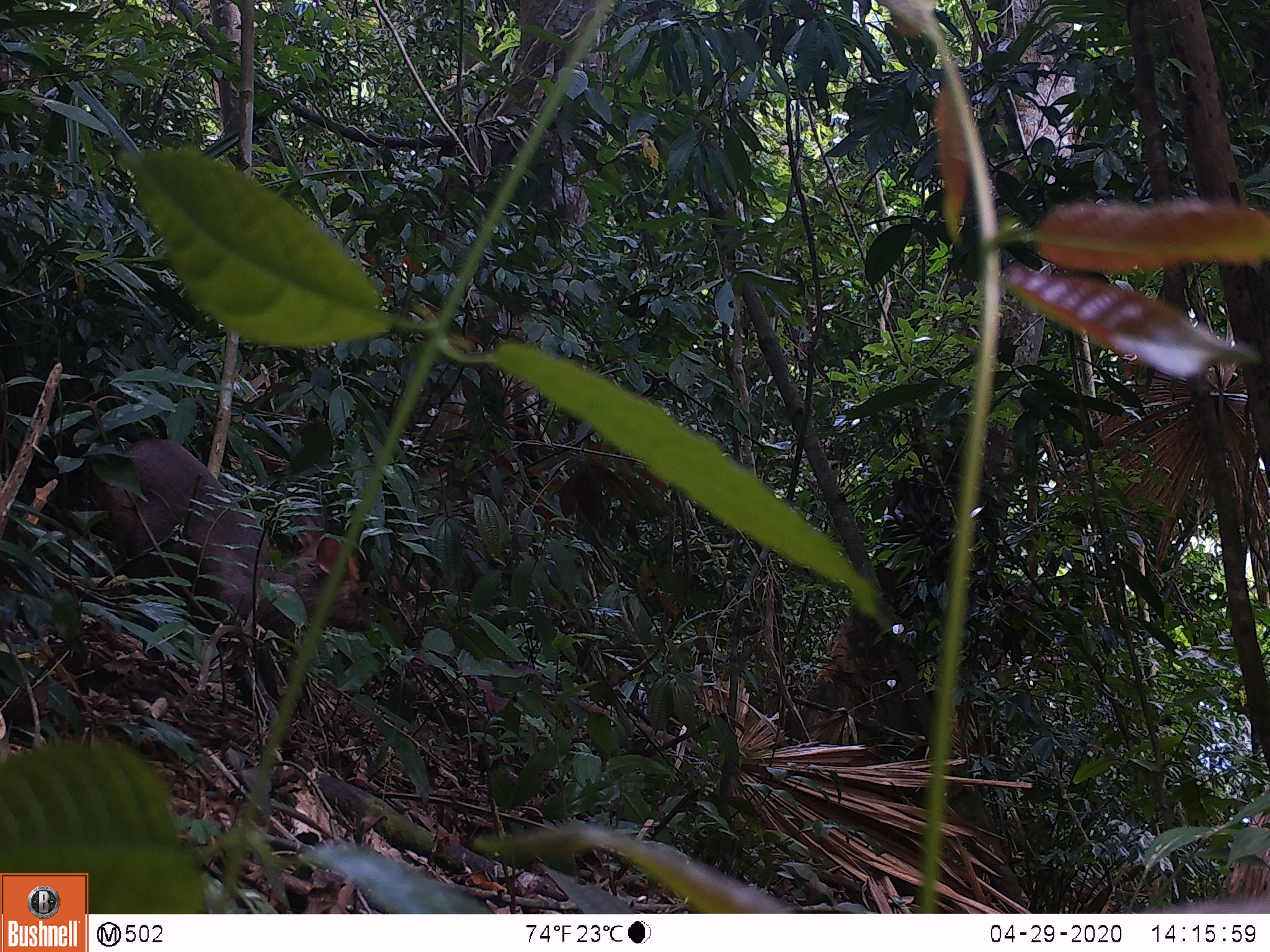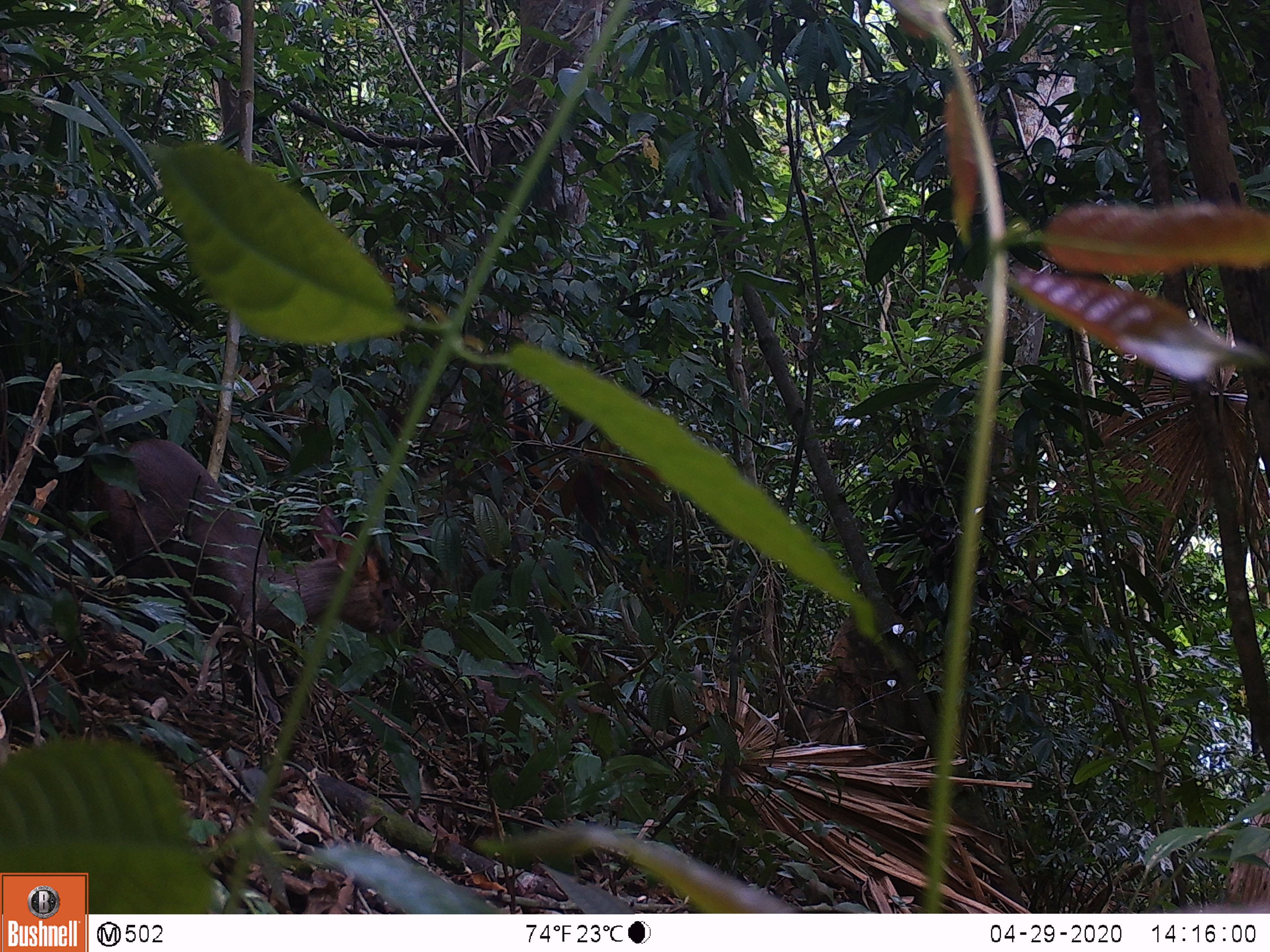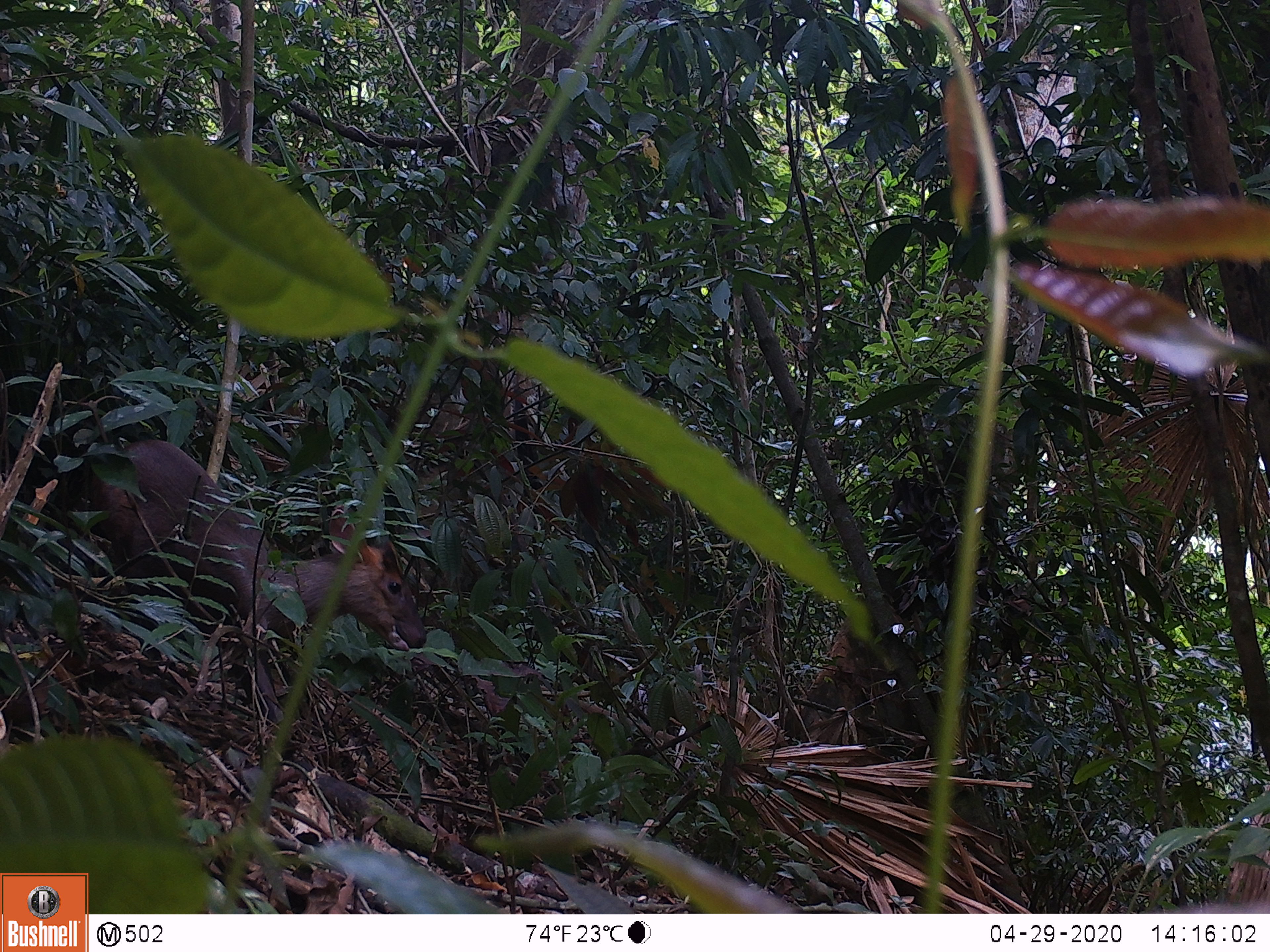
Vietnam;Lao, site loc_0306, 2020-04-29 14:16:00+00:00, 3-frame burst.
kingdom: Animalia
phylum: Chordata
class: Mammalia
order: Artiodactyla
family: Cervidae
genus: Muntiacus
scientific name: Muntiacus rooseveltorum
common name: roosevelt's muntjac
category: roosevelts muntjac group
Roosevelts muntjac group (roosevelt's muntjac) (Muntiacus rooseveltorum). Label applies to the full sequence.